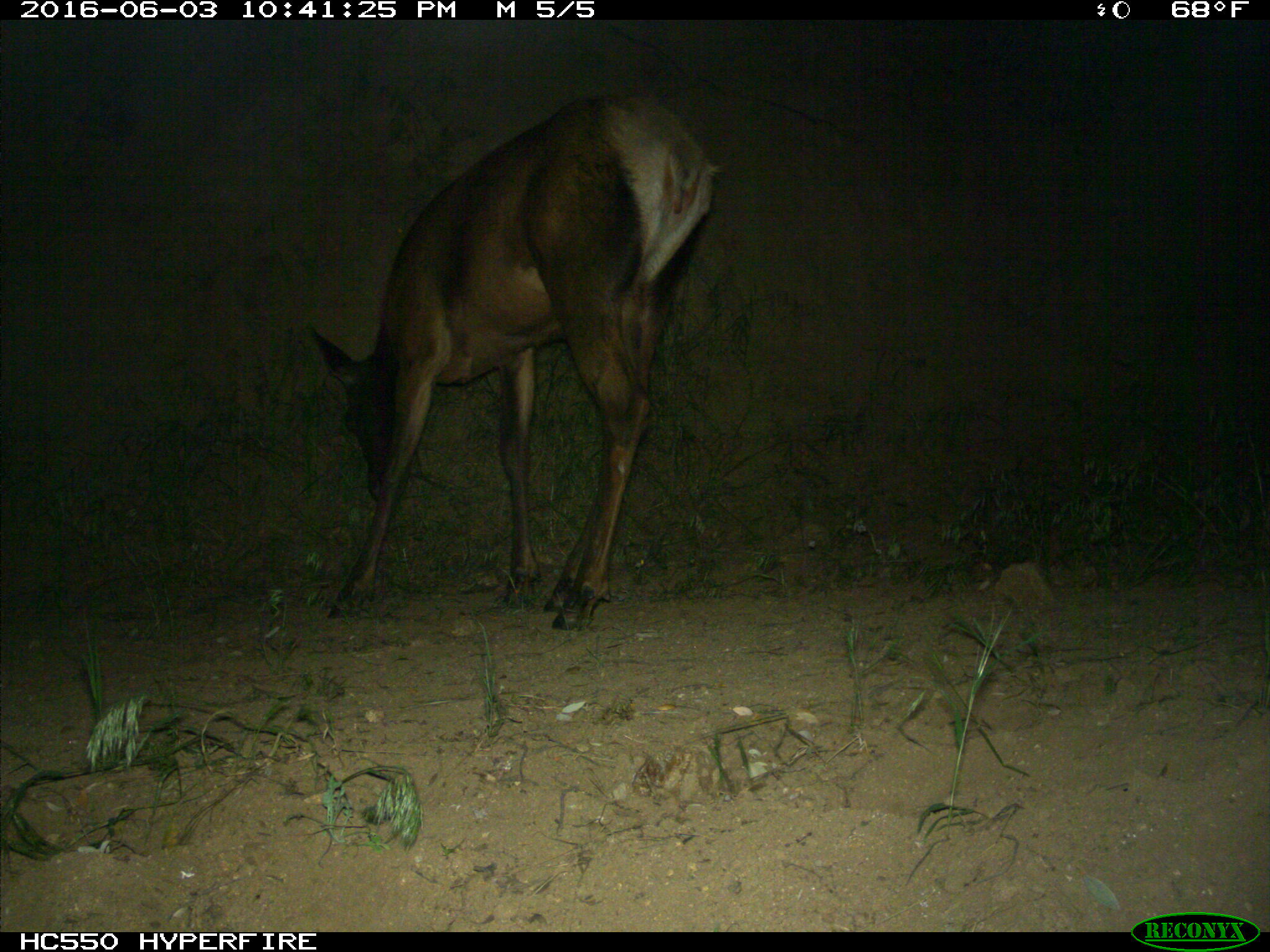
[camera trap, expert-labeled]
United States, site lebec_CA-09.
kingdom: Animalia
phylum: Chordata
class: Mammalia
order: Artiodactyla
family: Cervidae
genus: Cervus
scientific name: Cervus canadensis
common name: elk